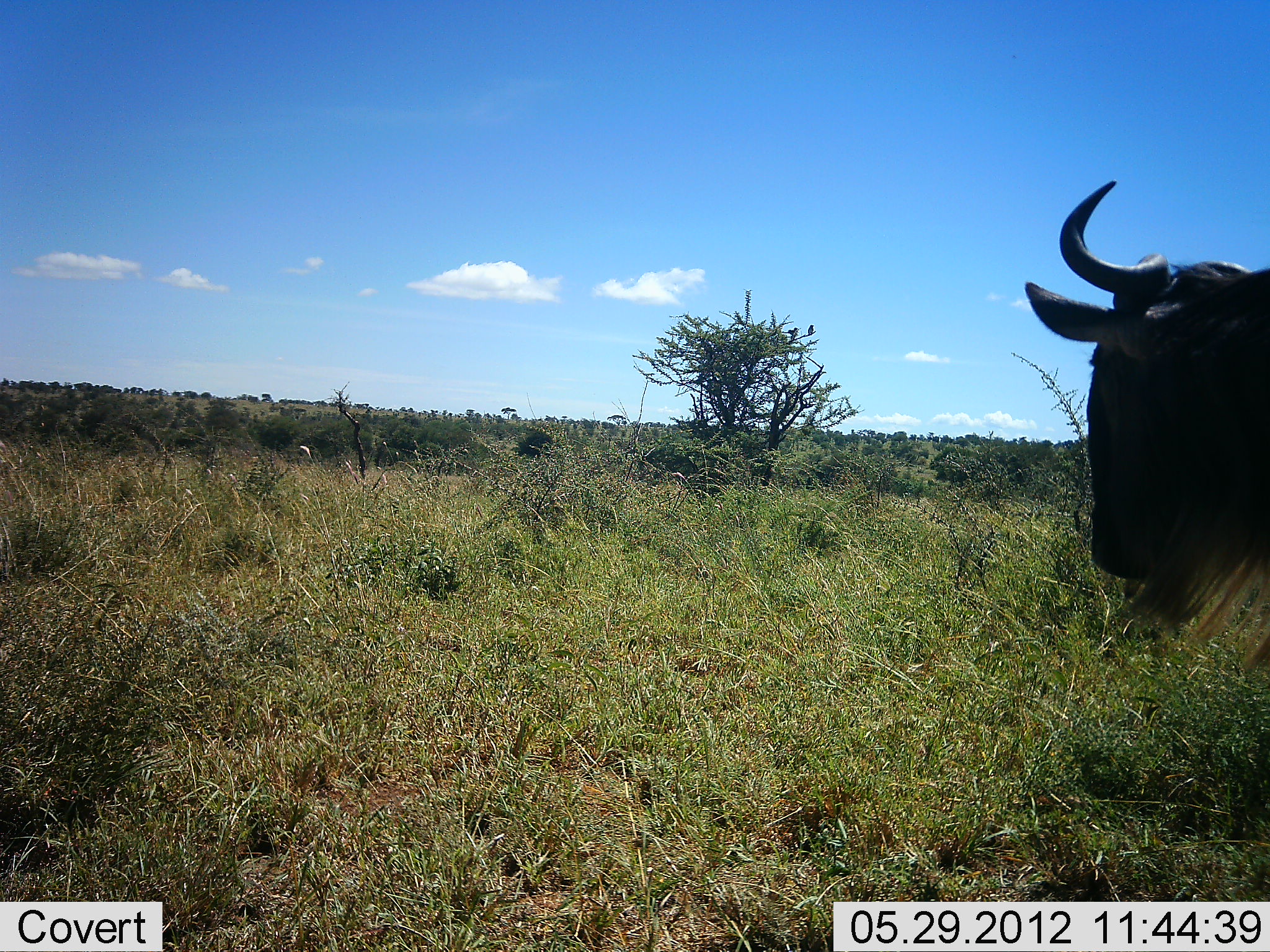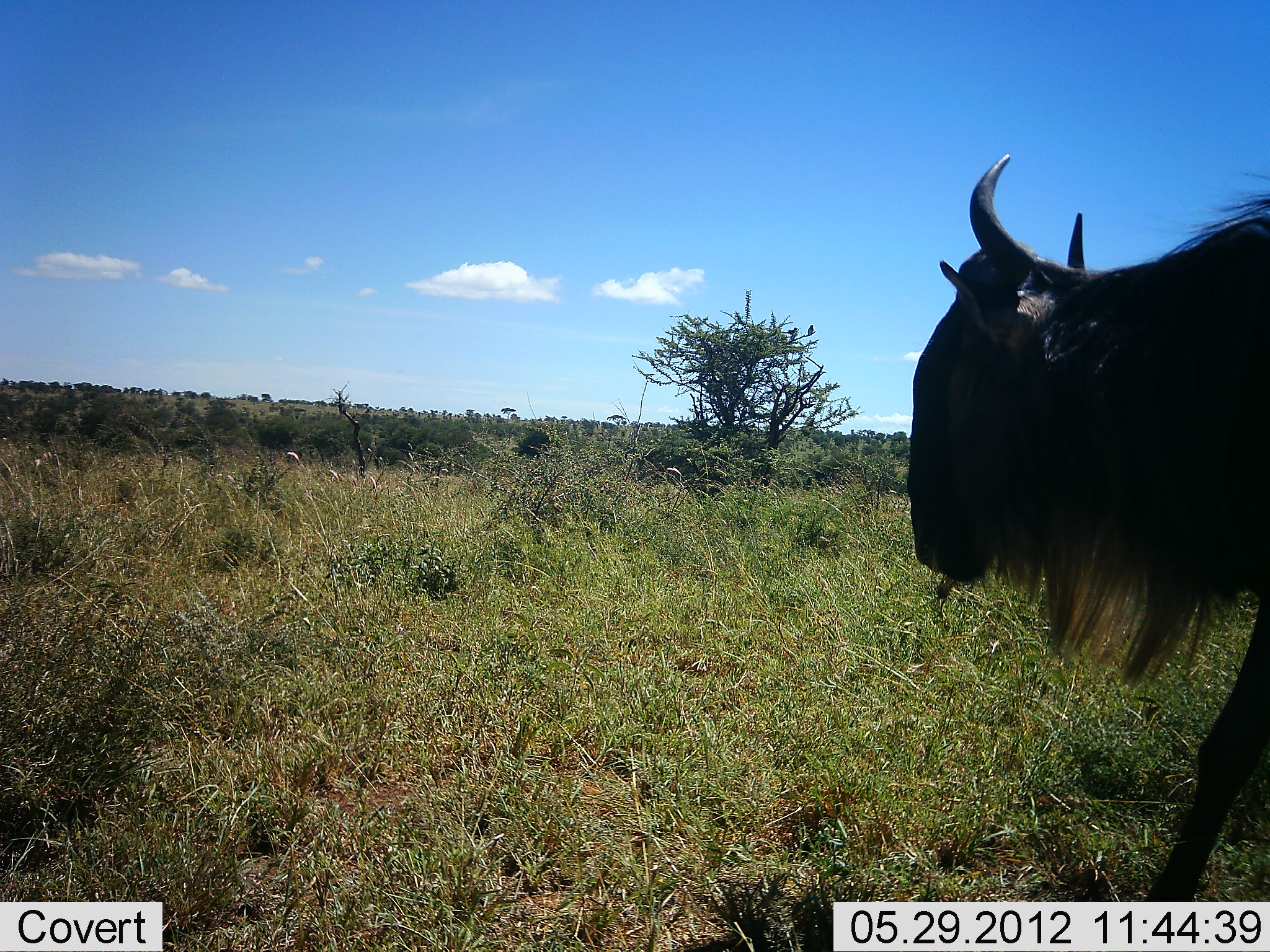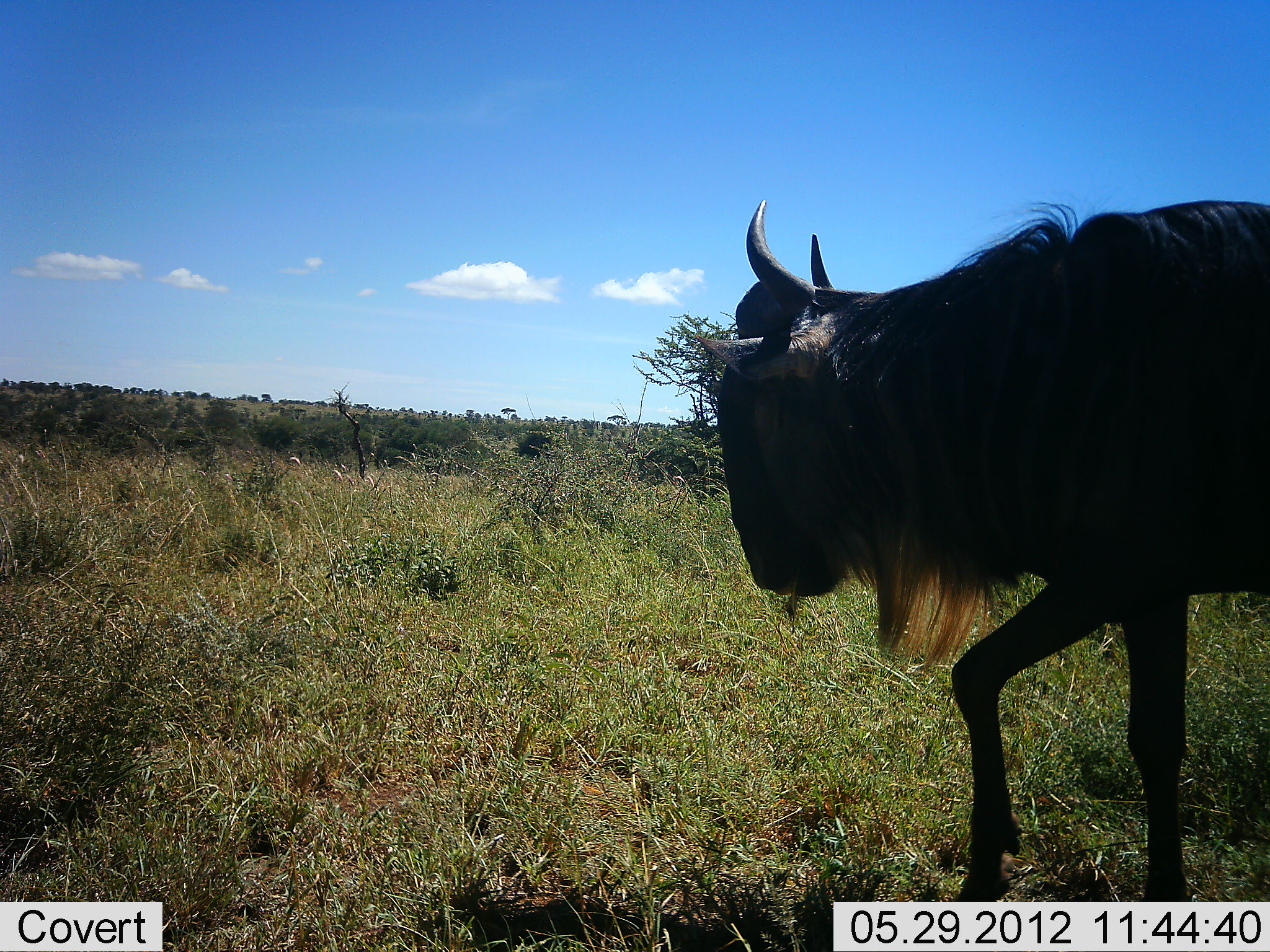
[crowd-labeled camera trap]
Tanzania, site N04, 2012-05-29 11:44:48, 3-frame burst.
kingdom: Animalia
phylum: Chordata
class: Mammalia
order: Artiodactyla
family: Bovidae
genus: Connochaetes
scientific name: Connochaetes taurinus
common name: blue wildebeest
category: wildebeest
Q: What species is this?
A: Wildebeest (blue wildebeest) (Connochaetes taurinus).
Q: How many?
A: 1.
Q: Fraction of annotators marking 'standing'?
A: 20%.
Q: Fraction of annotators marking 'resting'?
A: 0%.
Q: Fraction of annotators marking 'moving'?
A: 80%.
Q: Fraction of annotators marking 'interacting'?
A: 0%.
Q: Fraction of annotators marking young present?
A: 0%.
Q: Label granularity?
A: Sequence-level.